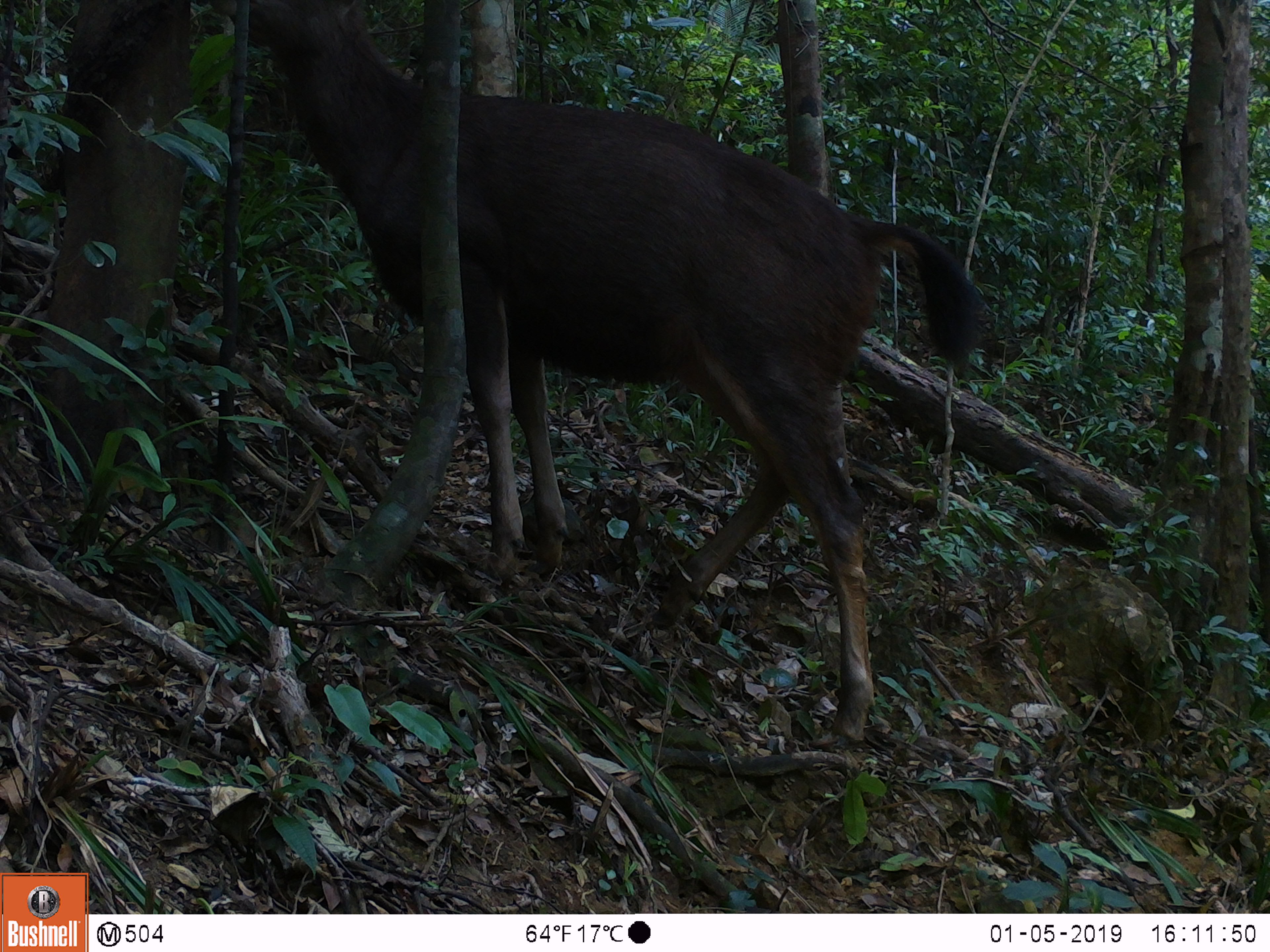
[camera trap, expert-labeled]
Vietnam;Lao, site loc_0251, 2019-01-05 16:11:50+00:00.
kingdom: Animalia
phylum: Chordata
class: Mammalia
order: Artiodactyla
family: Cervidae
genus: Rusa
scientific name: Rusa unicolor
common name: sambar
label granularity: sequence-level